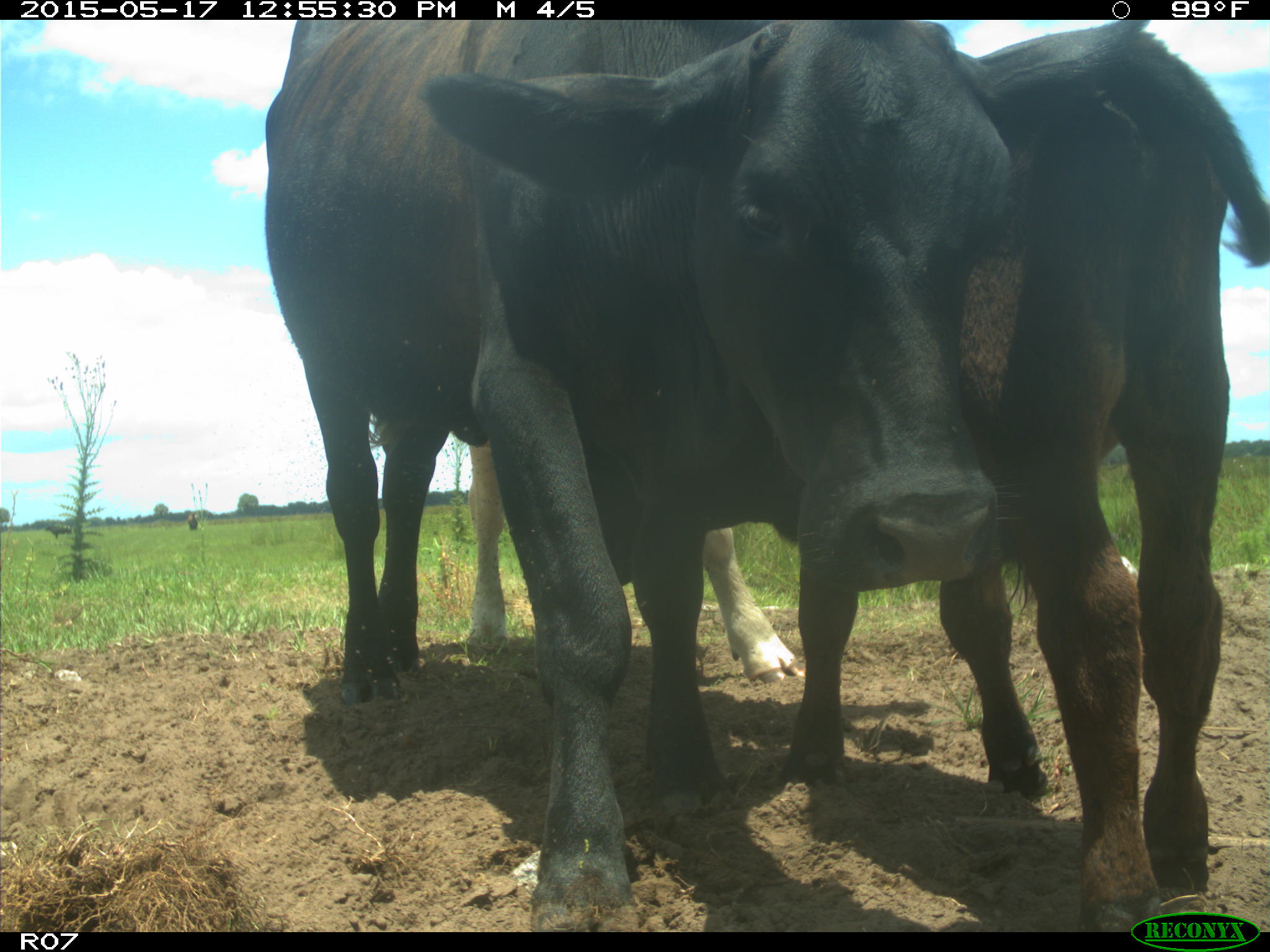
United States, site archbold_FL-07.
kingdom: Animalia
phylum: Chordata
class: Mammalia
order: Artiodactyla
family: Bovidae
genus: Bos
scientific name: Bos taurus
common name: domestic cow